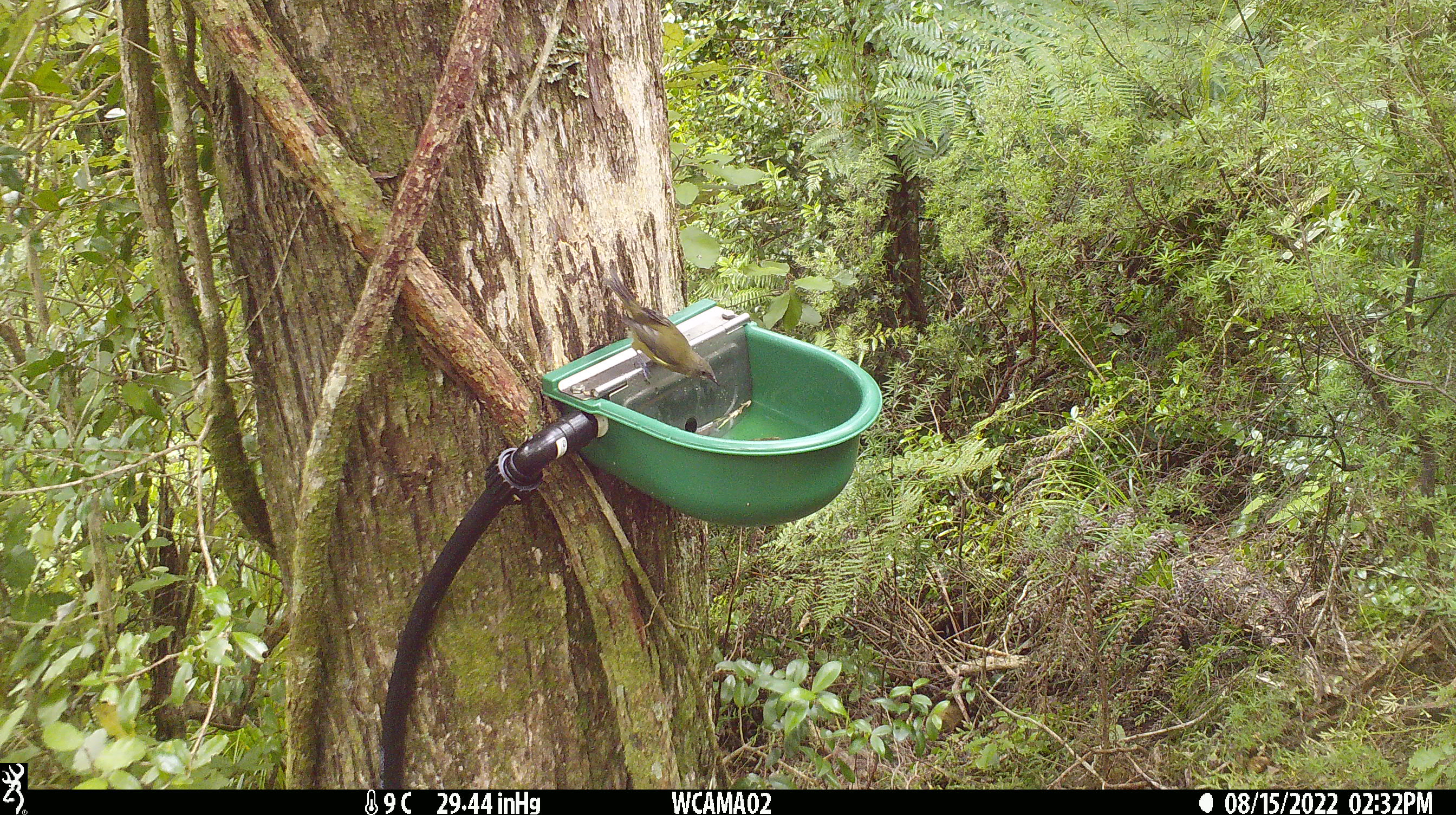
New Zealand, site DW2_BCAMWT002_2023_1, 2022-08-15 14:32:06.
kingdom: Animalia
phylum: Chordata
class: Aves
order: Passeriformes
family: Meliphagidae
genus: Anthornis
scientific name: Anthornis melanura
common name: new zealand bellbird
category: bellbird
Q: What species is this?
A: Bellbird (new zealand bellbird) (Anthornis melanura).